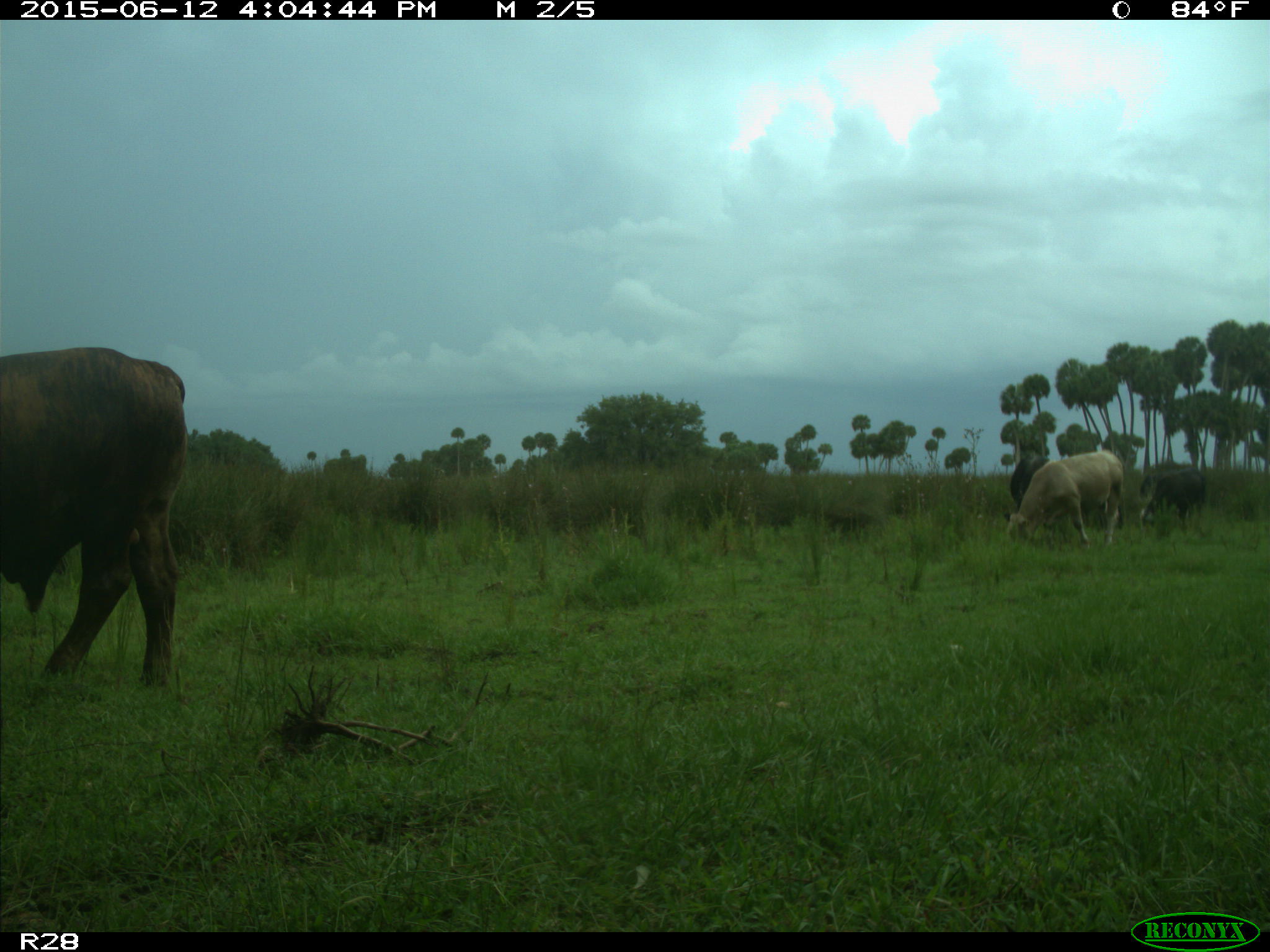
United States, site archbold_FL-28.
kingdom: Animalia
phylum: Chordata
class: Mammalia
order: Artiodactyla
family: Bovidae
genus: Bos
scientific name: Bos taurus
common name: domestic cow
Bos taurus (domestic cow).